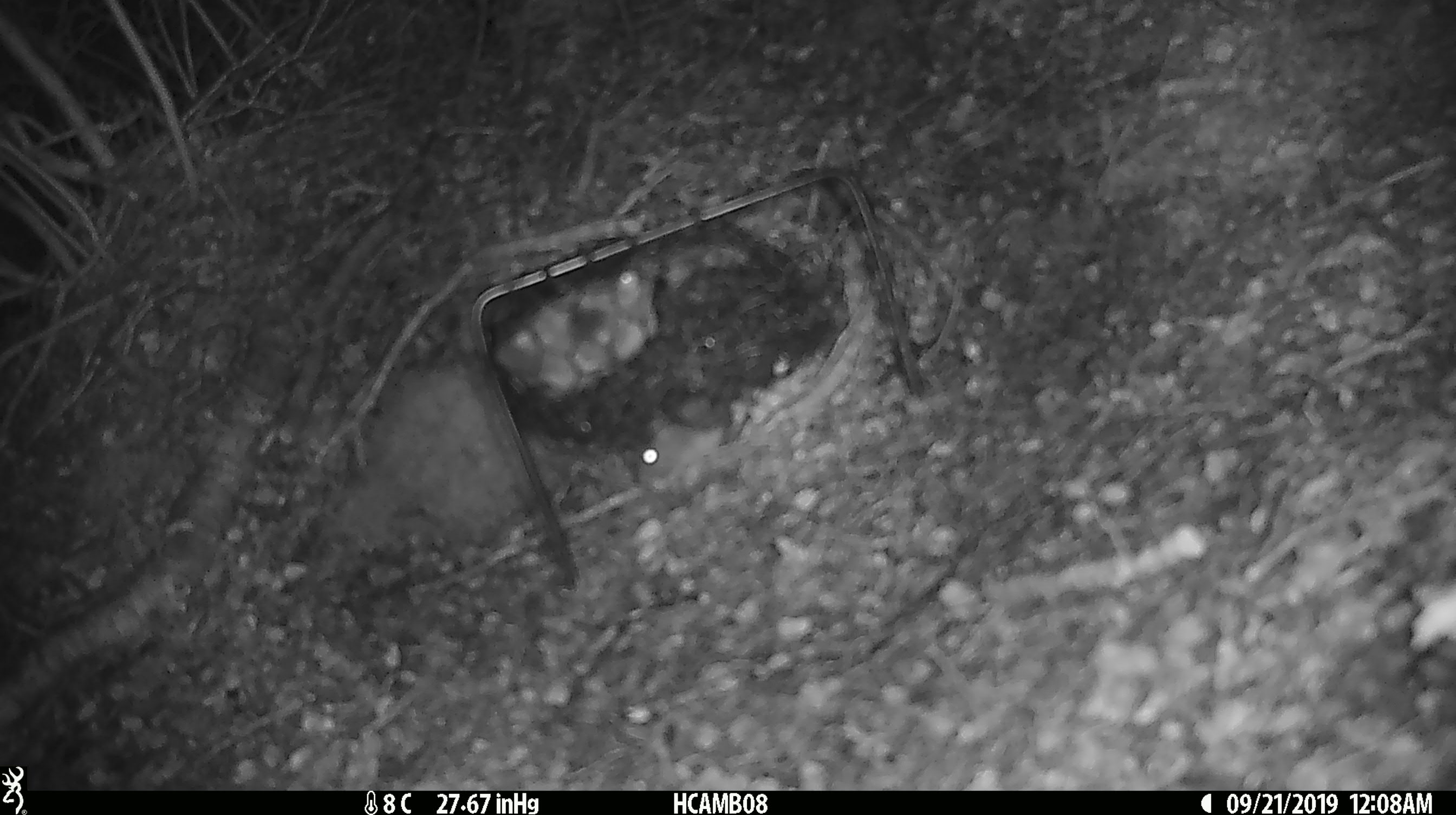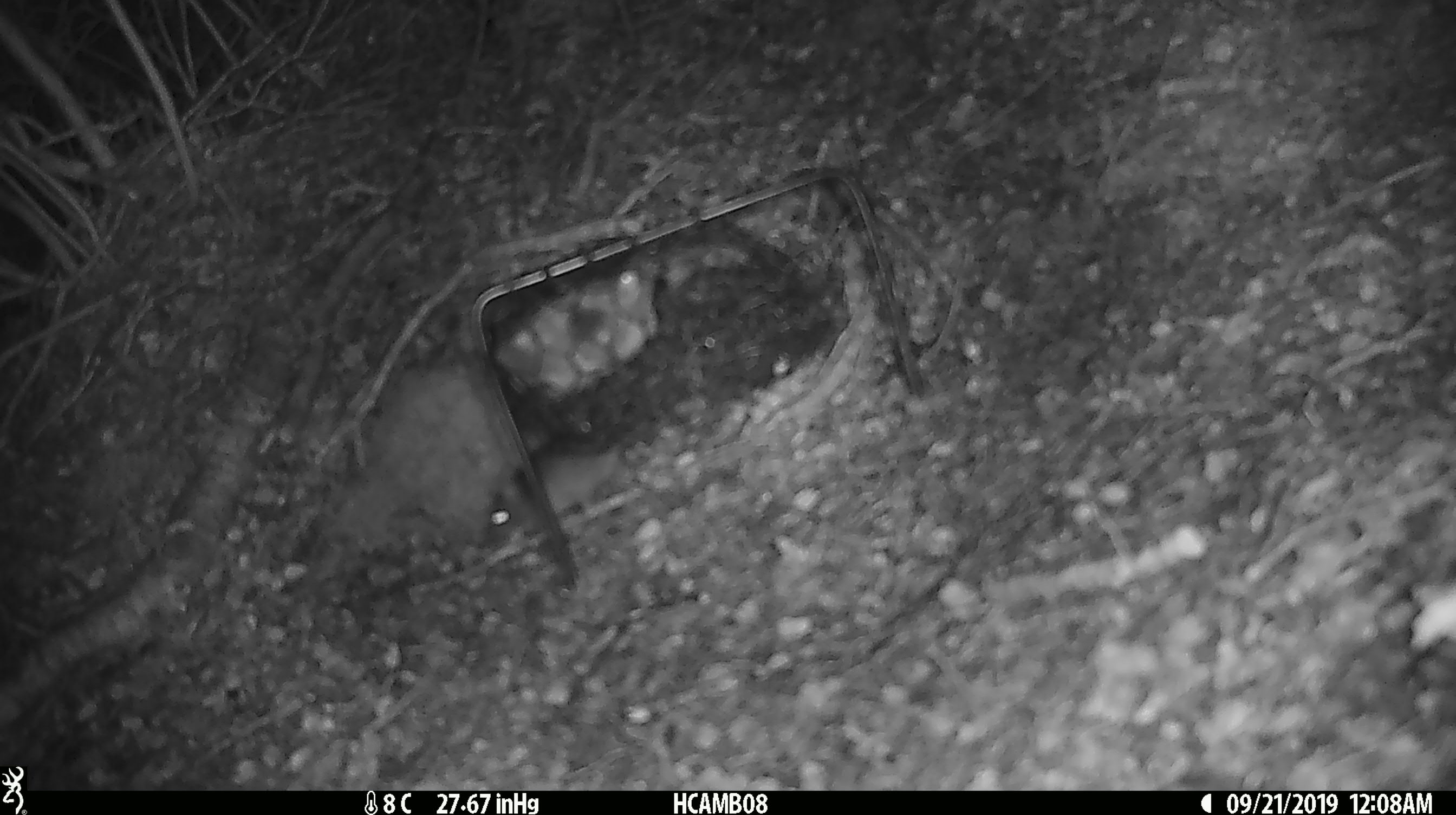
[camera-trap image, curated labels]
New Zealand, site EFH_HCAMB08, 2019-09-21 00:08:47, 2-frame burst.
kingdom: Animalia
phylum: Chordata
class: Mammalia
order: Rodentia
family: Muridae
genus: Mus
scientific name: Mus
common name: mouse